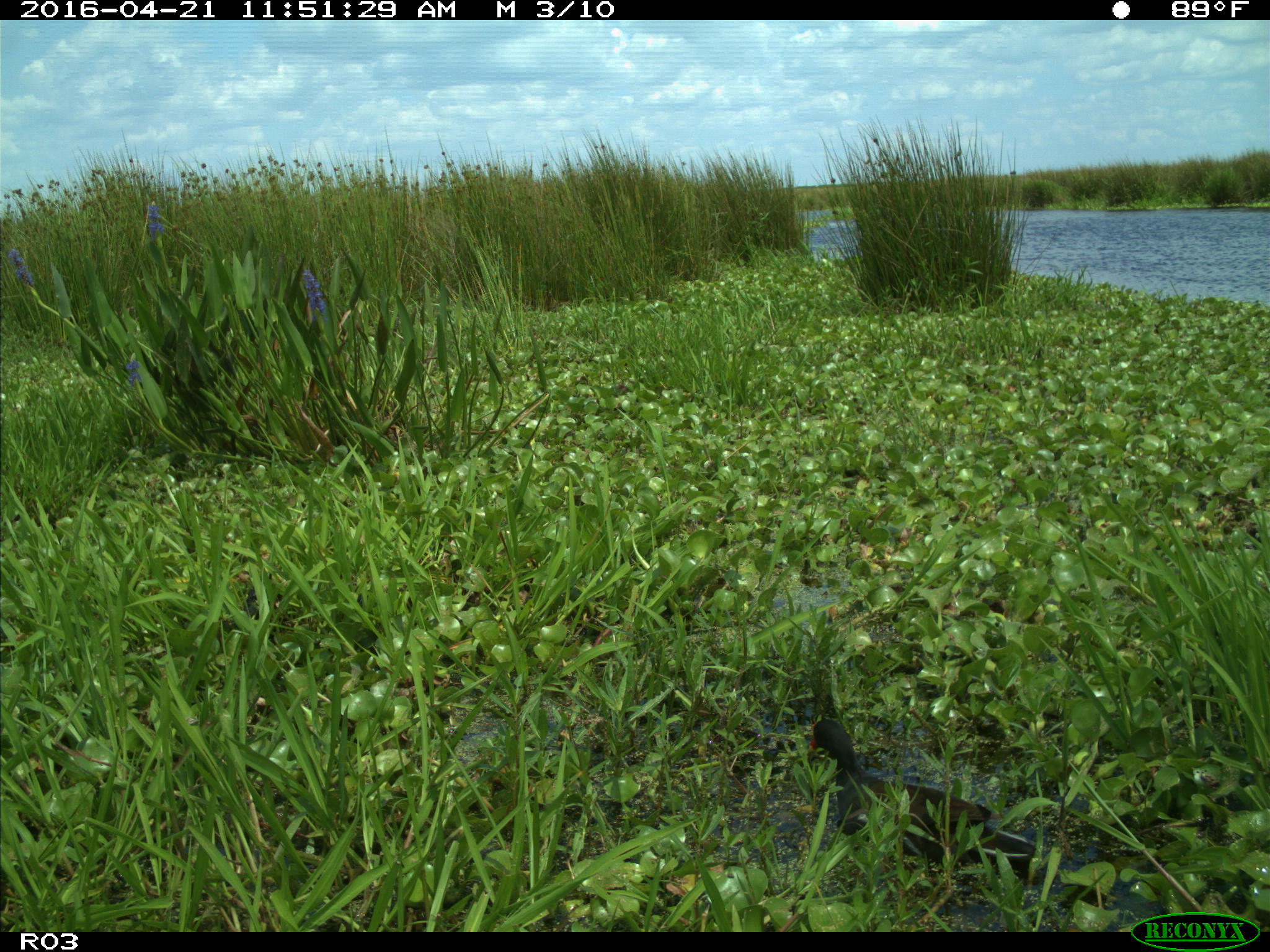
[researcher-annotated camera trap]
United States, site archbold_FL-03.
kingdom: Animalia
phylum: Chordata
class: Aves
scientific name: Aves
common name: birds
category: unidentified bird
Unidentified bird (birds) (Aves).